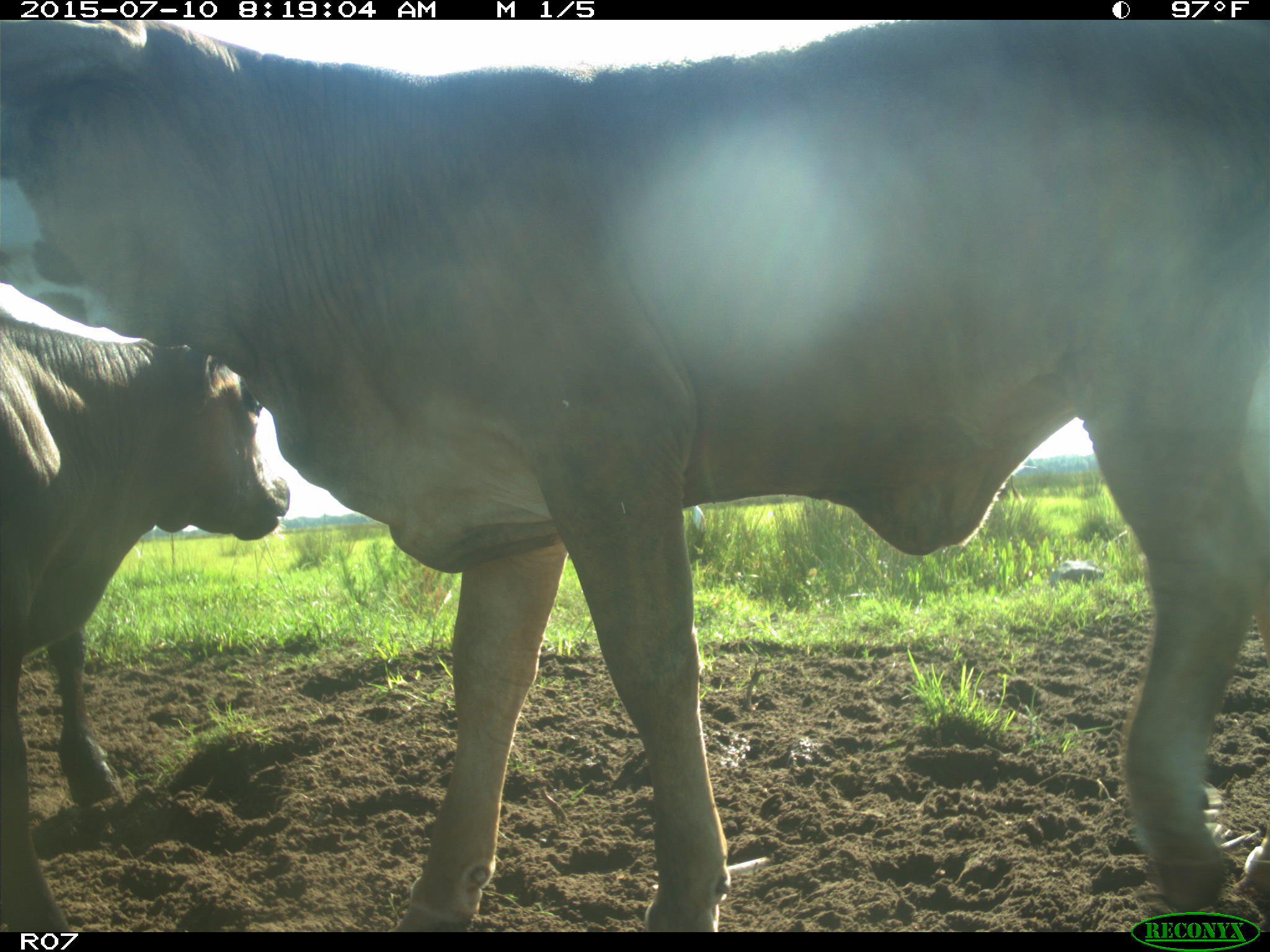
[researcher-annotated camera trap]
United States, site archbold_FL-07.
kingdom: Animalia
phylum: Chordata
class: Mammalia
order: Artiodactyla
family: Bovidae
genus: Bos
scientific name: Bos taurus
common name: domestic cow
Bos taurus (domestic cow).